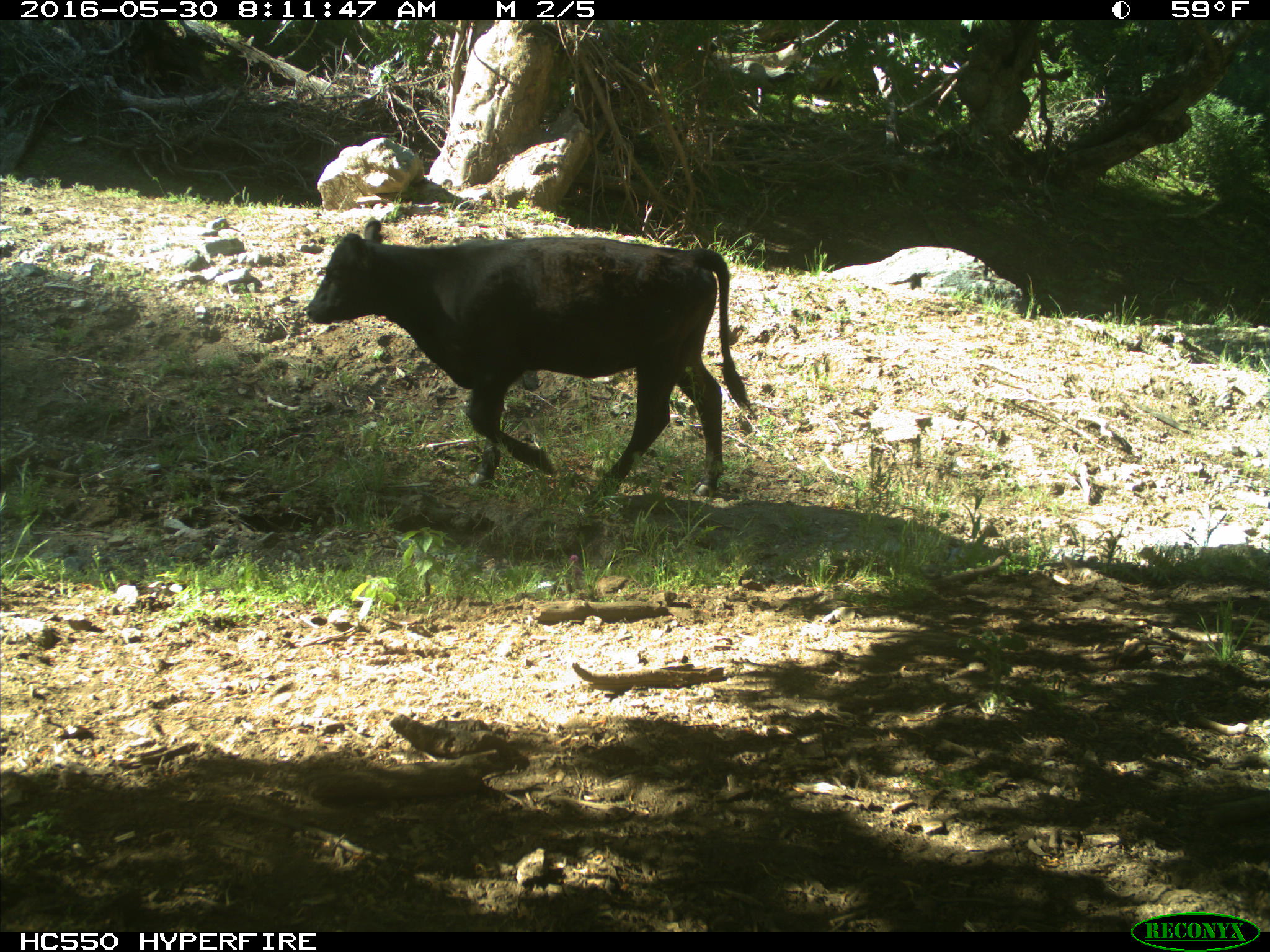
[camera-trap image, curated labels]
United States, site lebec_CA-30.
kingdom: Animalia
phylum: Chordata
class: Mammalia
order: Artiodactyla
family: Bovidae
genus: Bos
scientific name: Bos taurus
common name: domestic cow